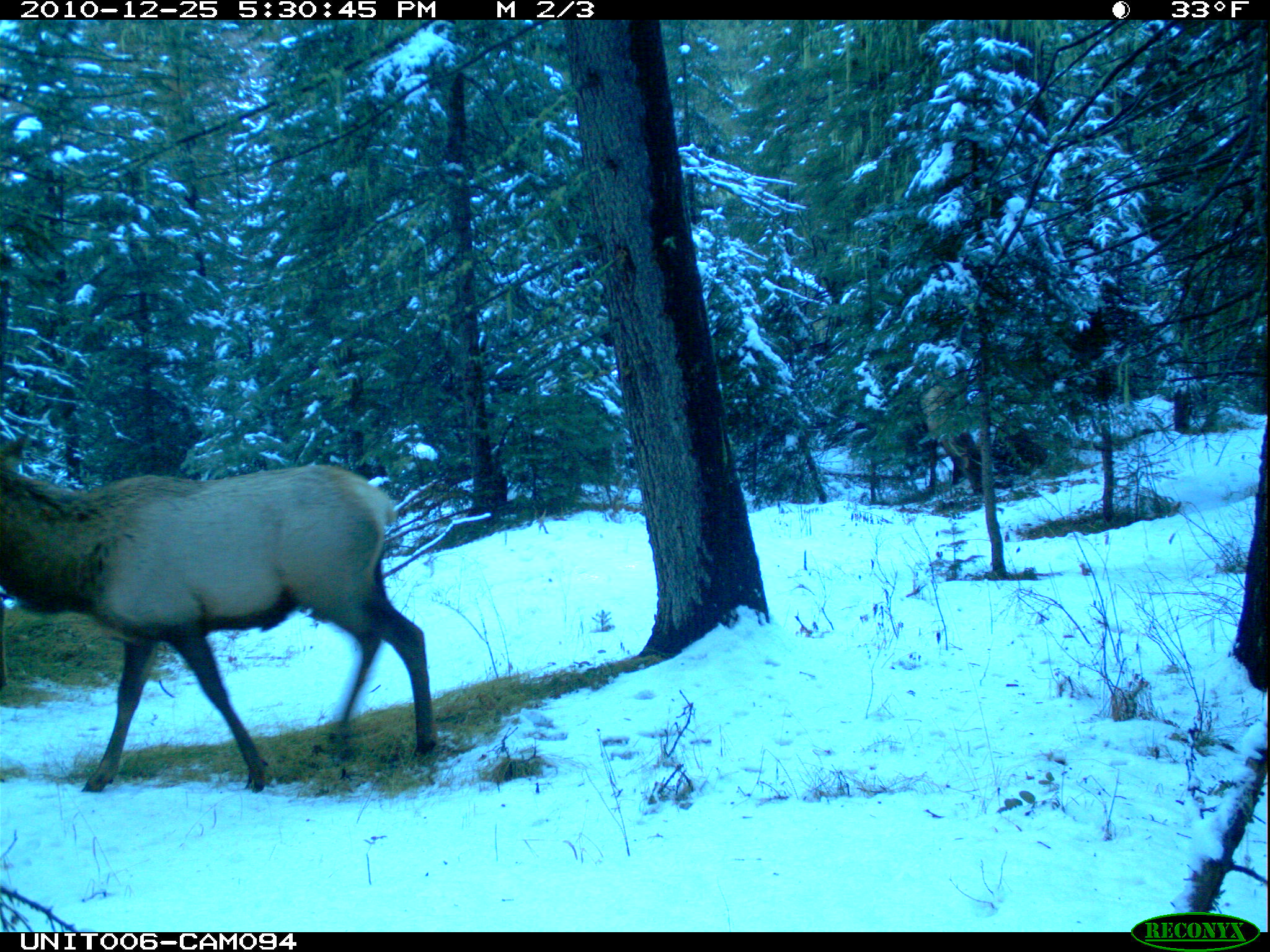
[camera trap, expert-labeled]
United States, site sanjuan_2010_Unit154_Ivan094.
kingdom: Animalia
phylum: Chordata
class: Mammalia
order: Artiodactyla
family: Cervidae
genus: Cervus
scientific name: Cervus elaphus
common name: red deer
Cervus elaphus (red deer).